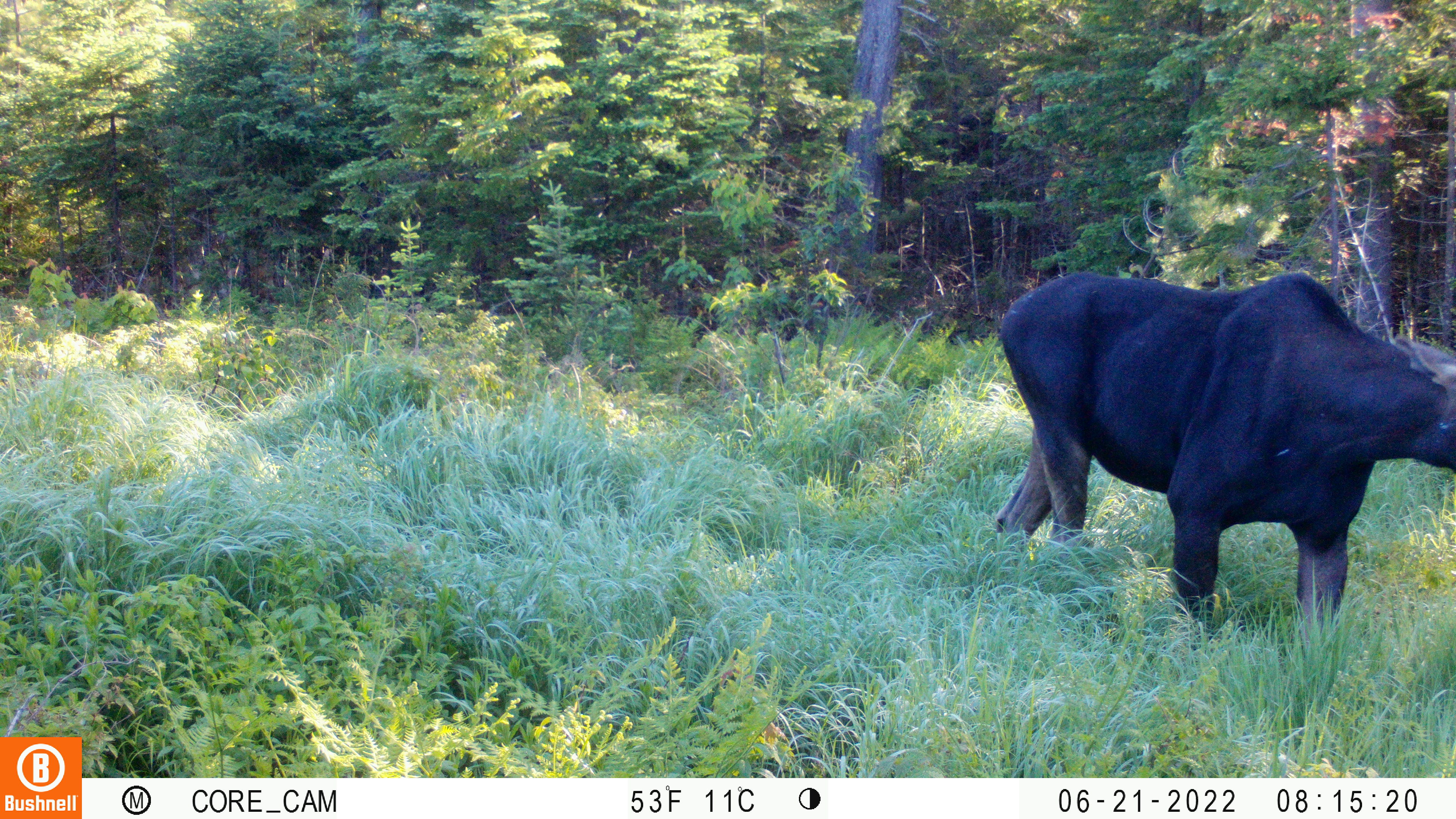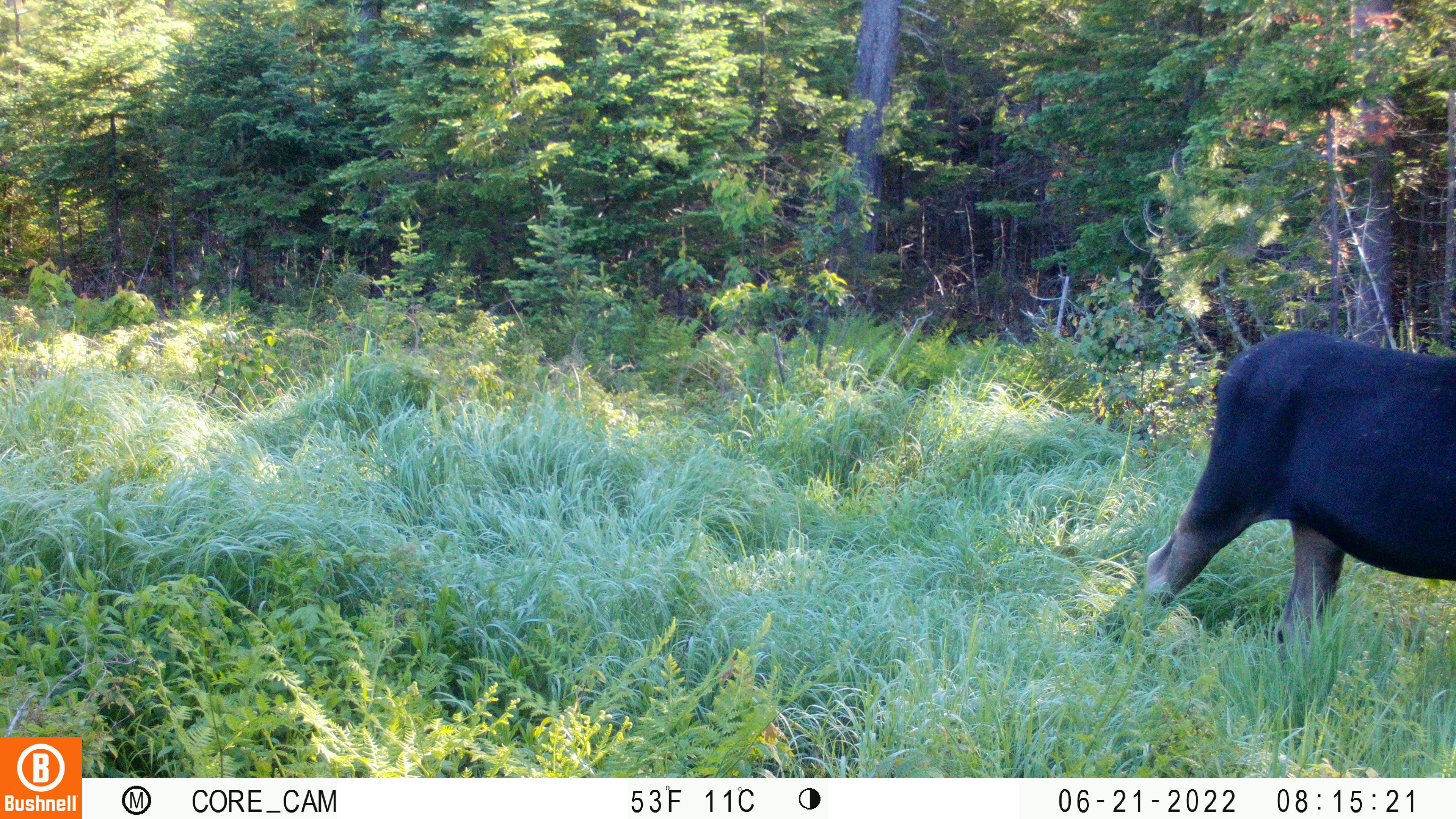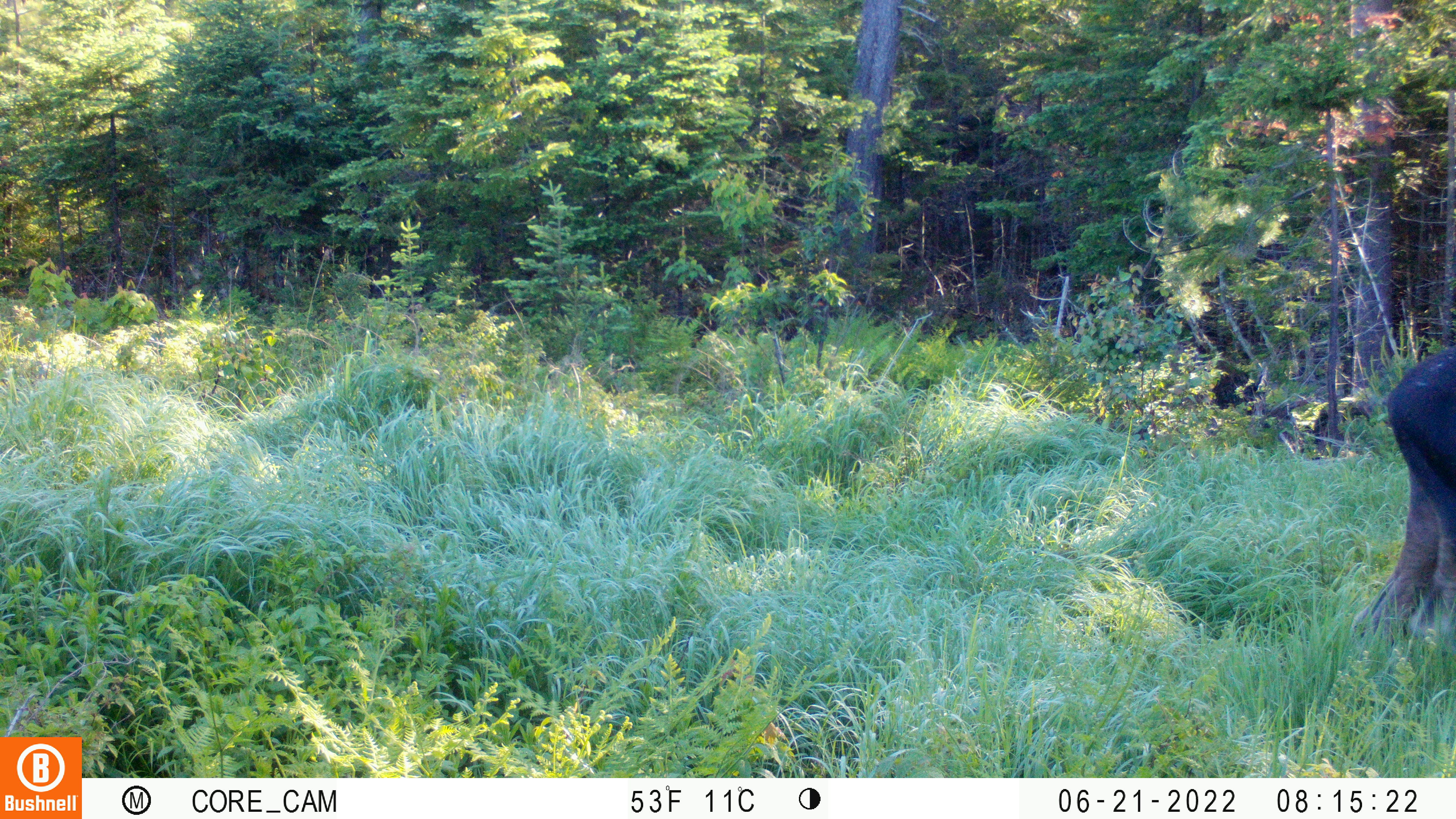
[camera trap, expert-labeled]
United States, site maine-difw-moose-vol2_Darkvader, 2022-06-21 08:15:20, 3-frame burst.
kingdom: Animalia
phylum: Chordata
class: Mammalia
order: Artiodactyla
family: Cervidae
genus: Alces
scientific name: Alces alces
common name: moose